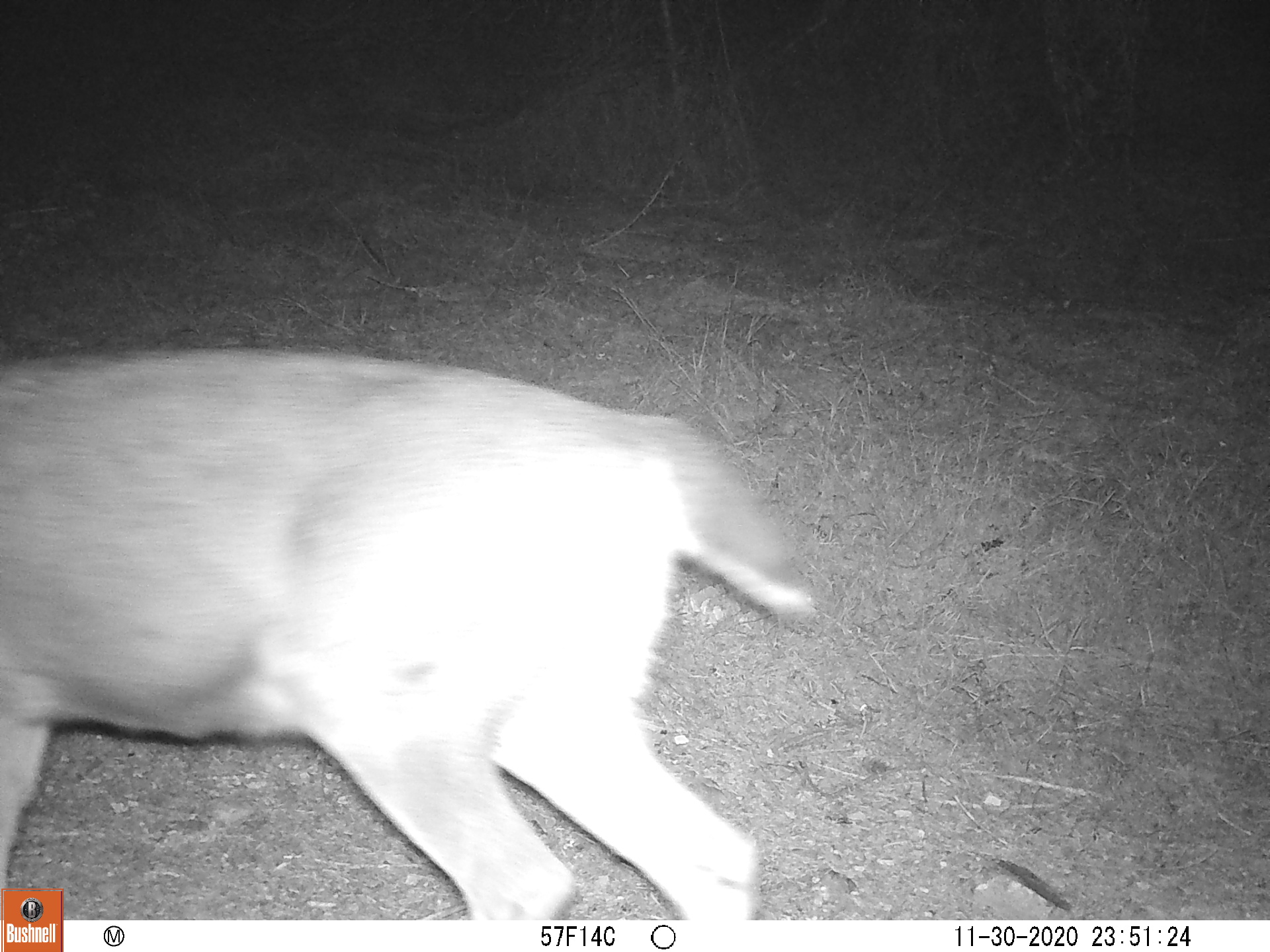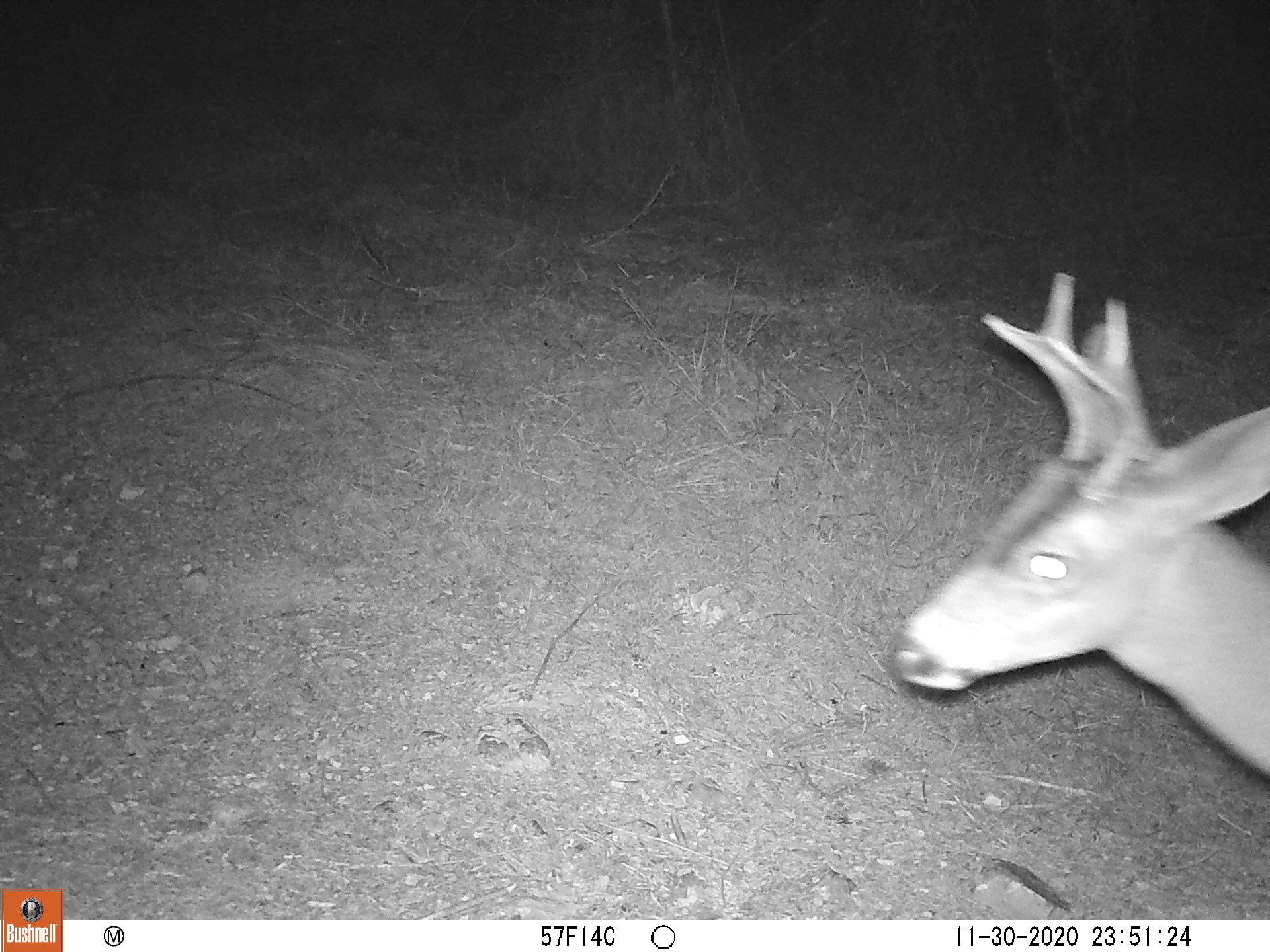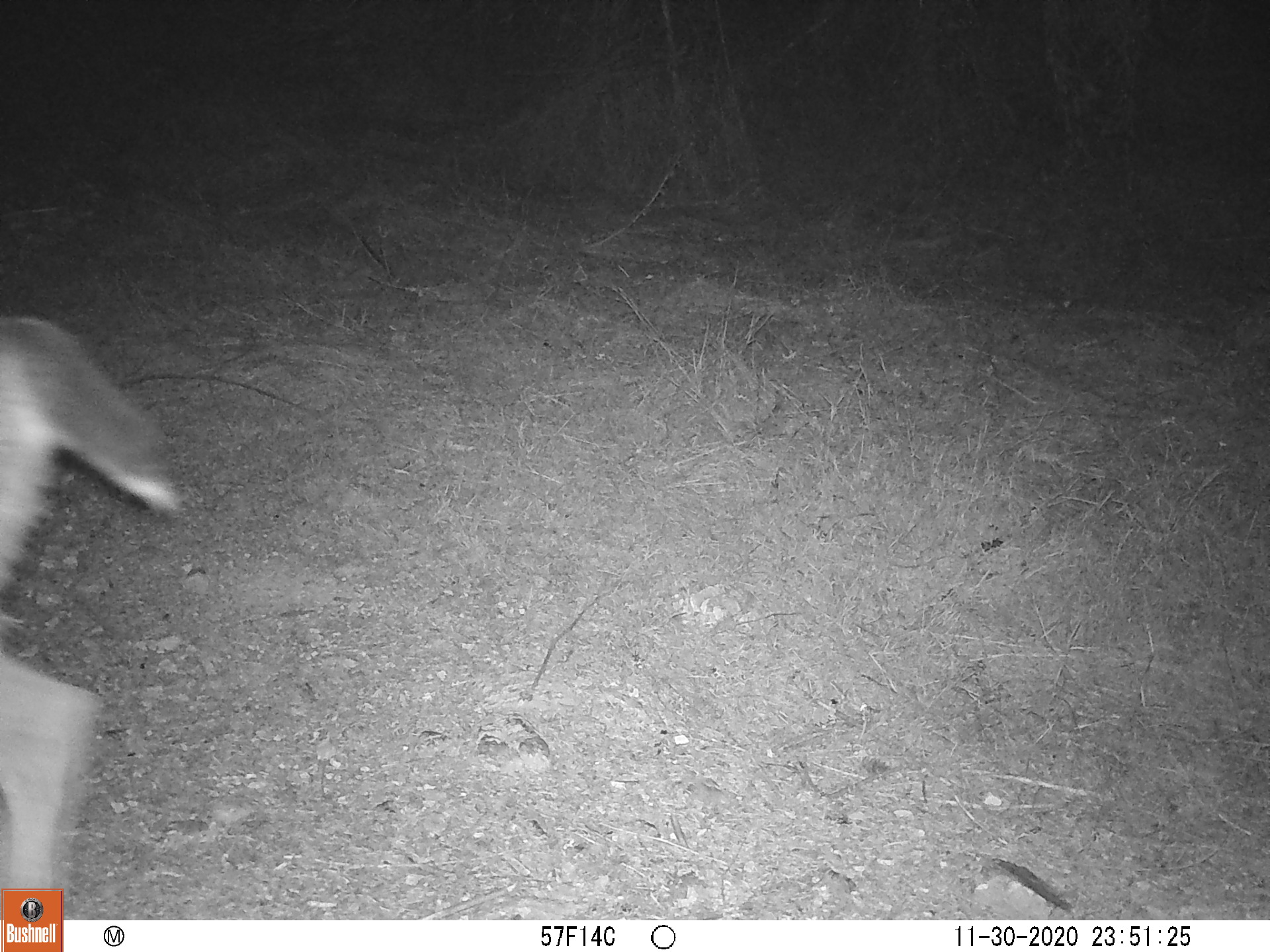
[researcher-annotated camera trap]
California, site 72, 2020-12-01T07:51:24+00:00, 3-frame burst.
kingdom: Animalia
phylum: Chordata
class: Mammalia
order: Artiodactyla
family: Cervidae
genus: Odocoileus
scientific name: Odocoileus hemionus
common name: mule deer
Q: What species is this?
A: Mule deer (Odocoileus hemionus).